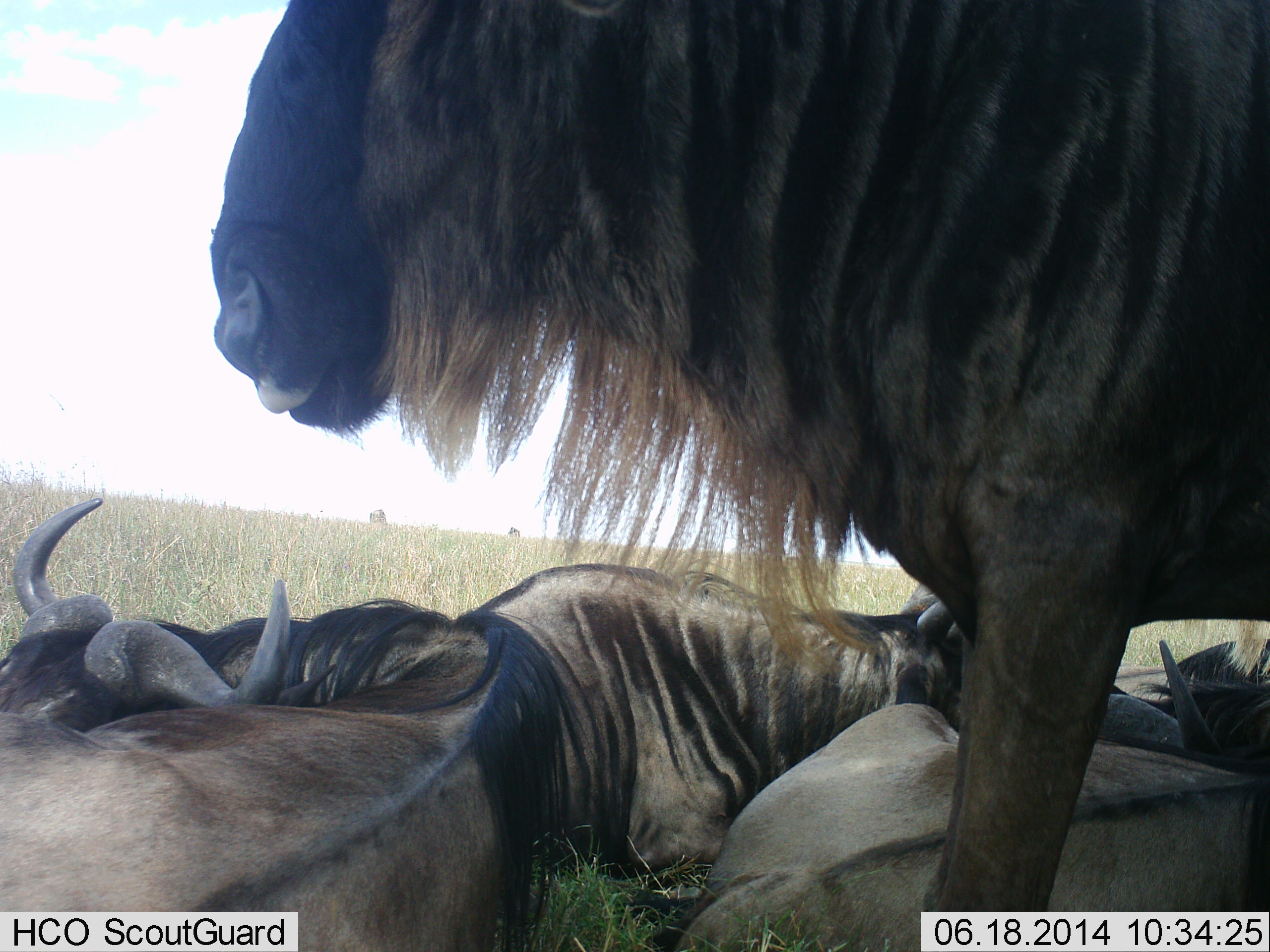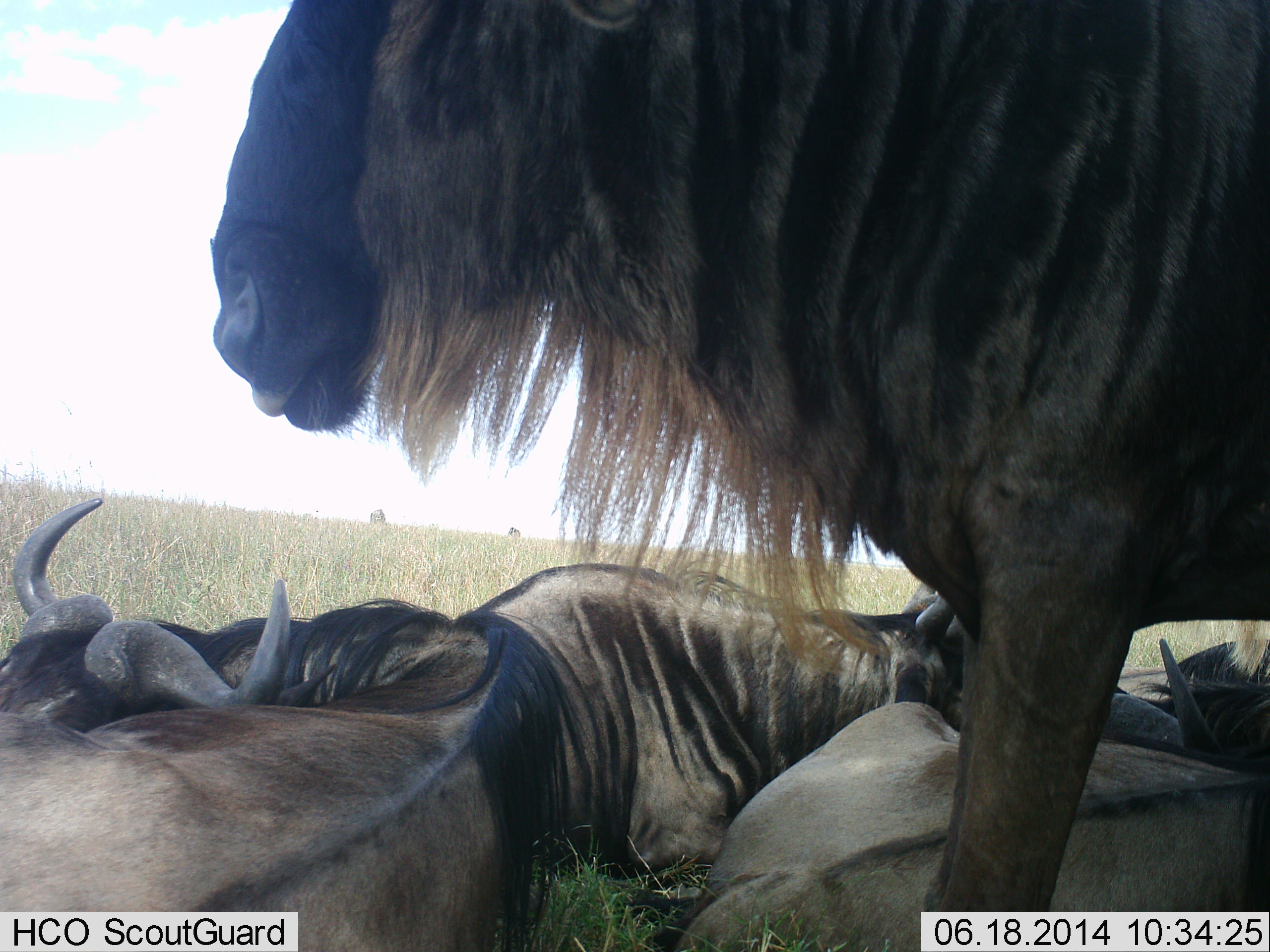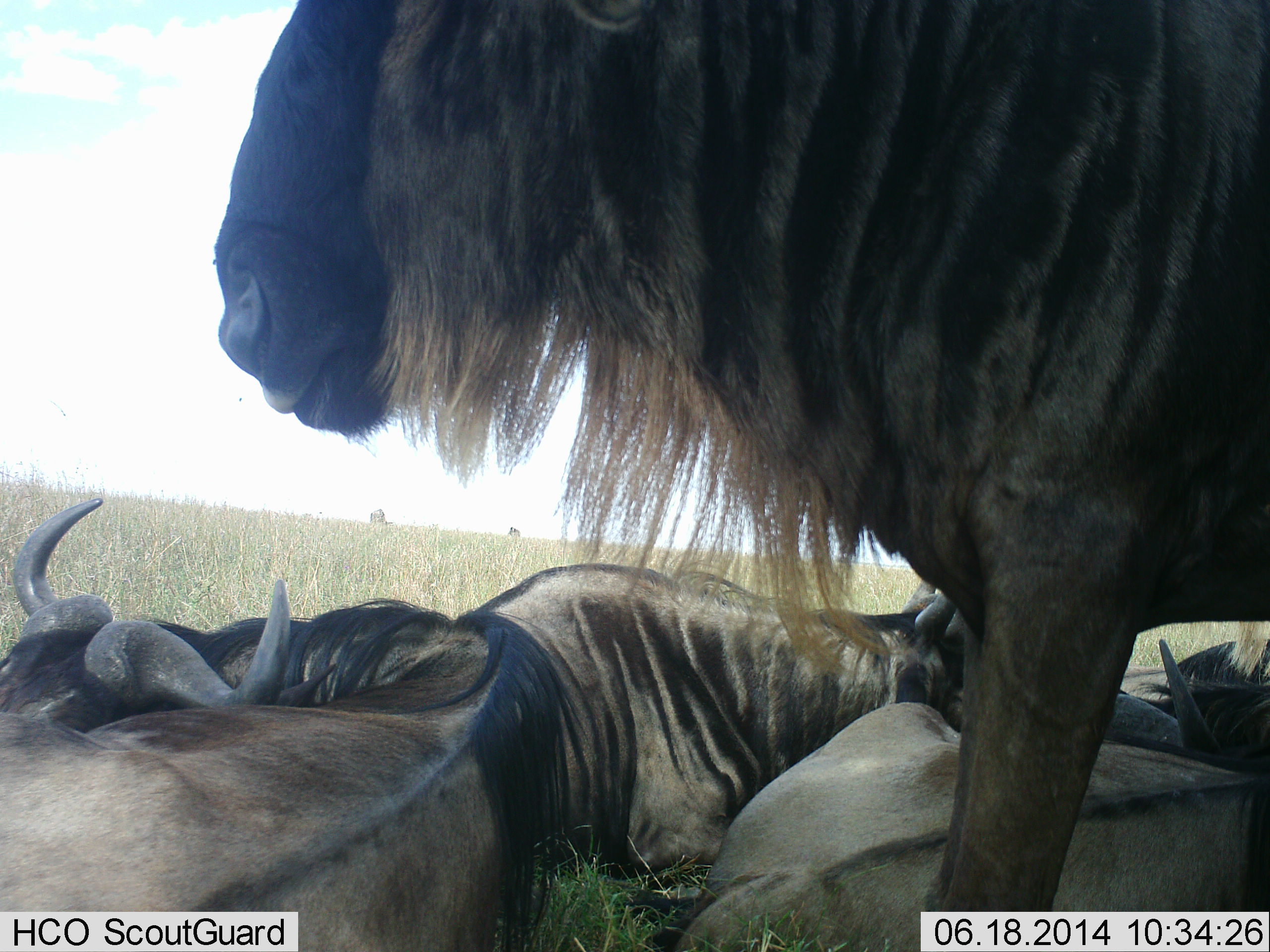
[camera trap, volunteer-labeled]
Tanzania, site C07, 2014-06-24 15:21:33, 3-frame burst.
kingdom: Animalia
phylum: Chordata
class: Mammalia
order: Artiodactyla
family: Bovidae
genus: Connochaetes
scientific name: Connochaetes taurinus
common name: blue wildebeest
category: wildebeest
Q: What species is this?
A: Wildebeest (blue wildebeest) (Connochaetes taurinus).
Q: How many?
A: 6.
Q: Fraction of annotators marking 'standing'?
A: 70%.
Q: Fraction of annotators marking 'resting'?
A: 90%.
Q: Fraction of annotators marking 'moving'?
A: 0%.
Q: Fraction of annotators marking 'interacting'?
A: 10%.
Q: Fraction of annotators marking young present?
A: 10%.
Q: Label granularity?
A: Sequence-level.